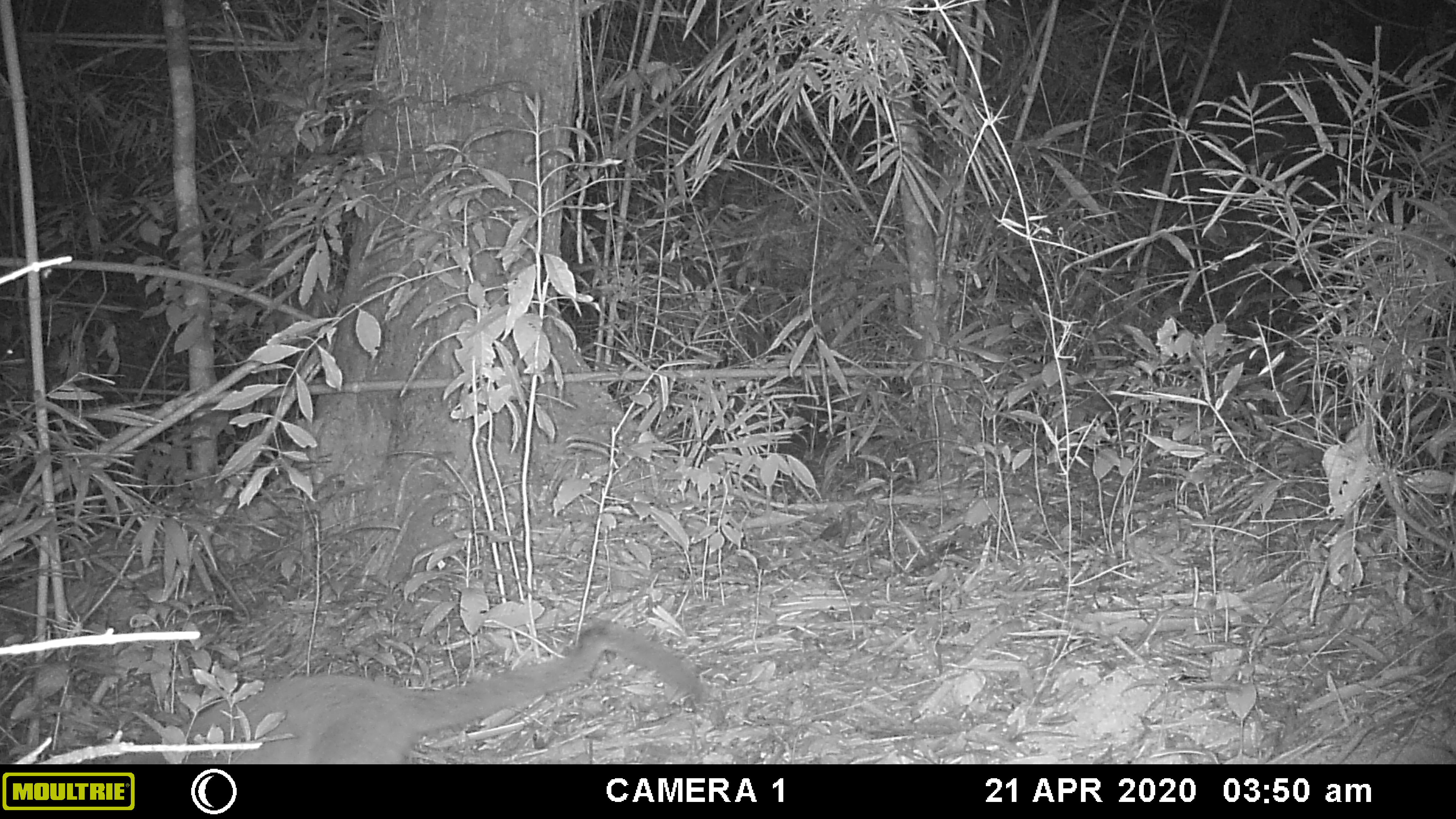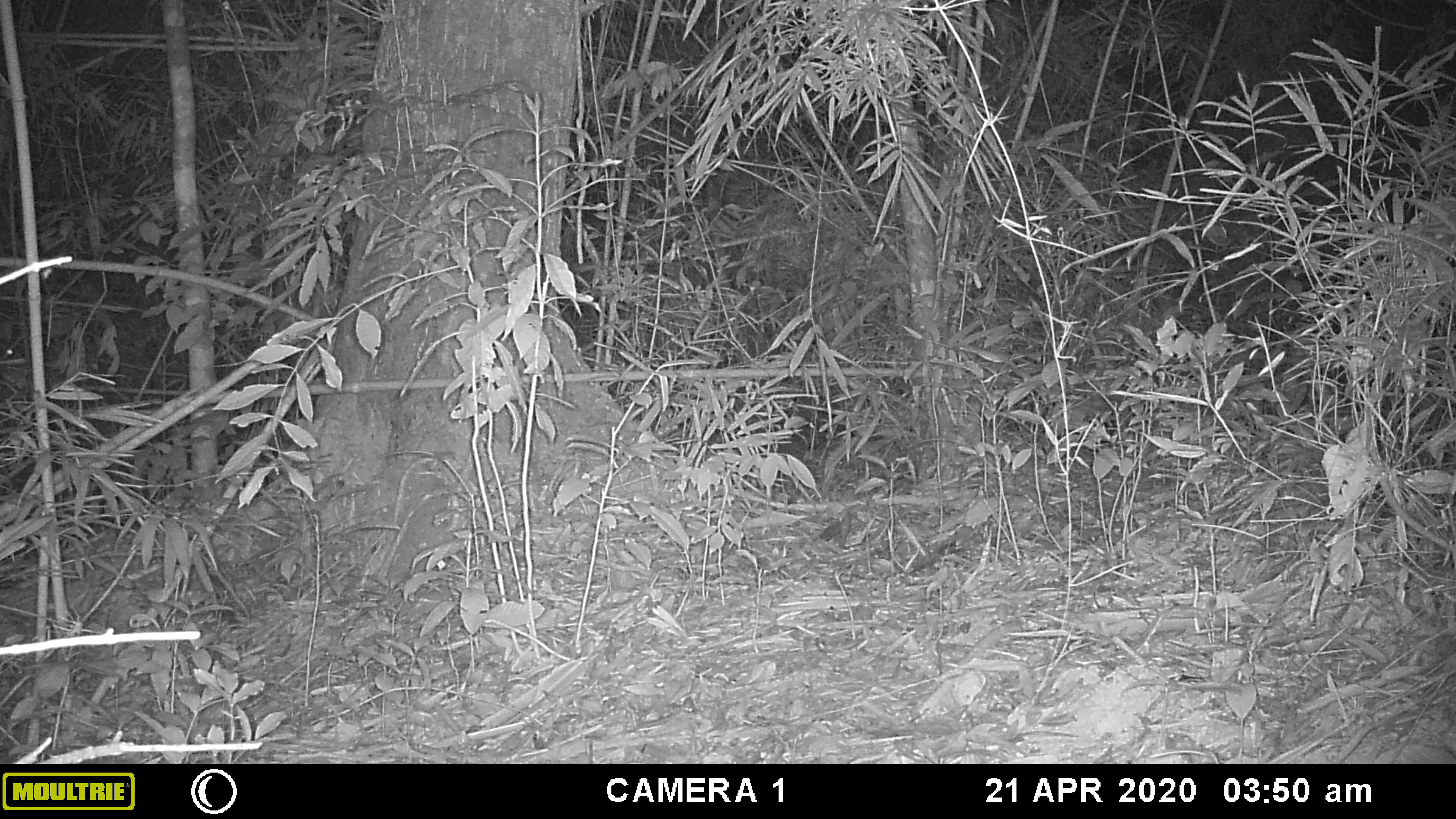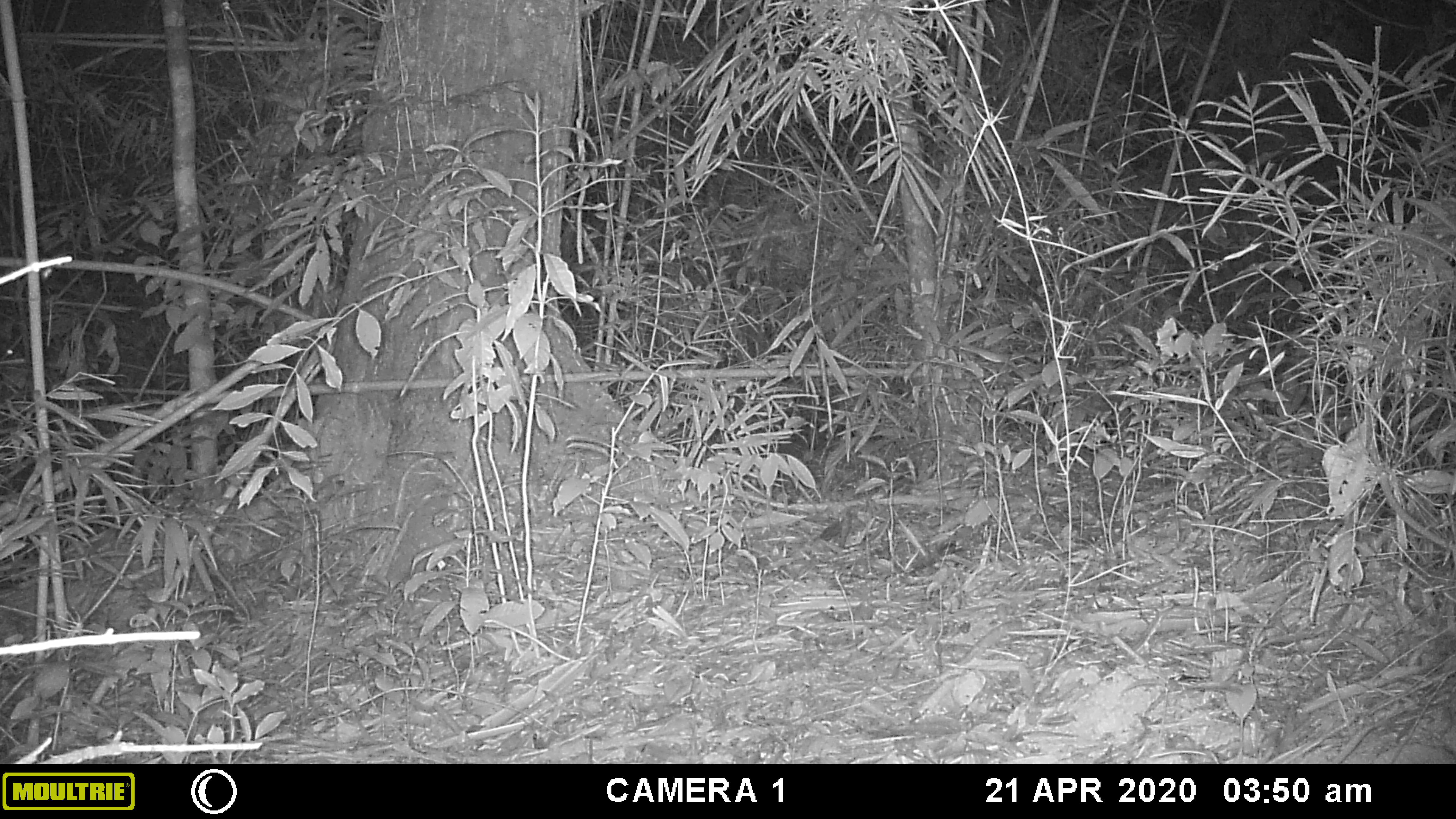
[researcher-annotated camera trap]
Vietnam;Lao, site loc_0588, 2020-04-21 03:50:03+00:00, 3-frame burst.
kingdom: Animalia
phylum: Chordata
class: Mammalia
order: Carnivora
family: Viverridae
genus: Paguma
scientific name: Paguma larvata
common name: masked palm civet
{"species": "masked palm civet (Paguma larvata)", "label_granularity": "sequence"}